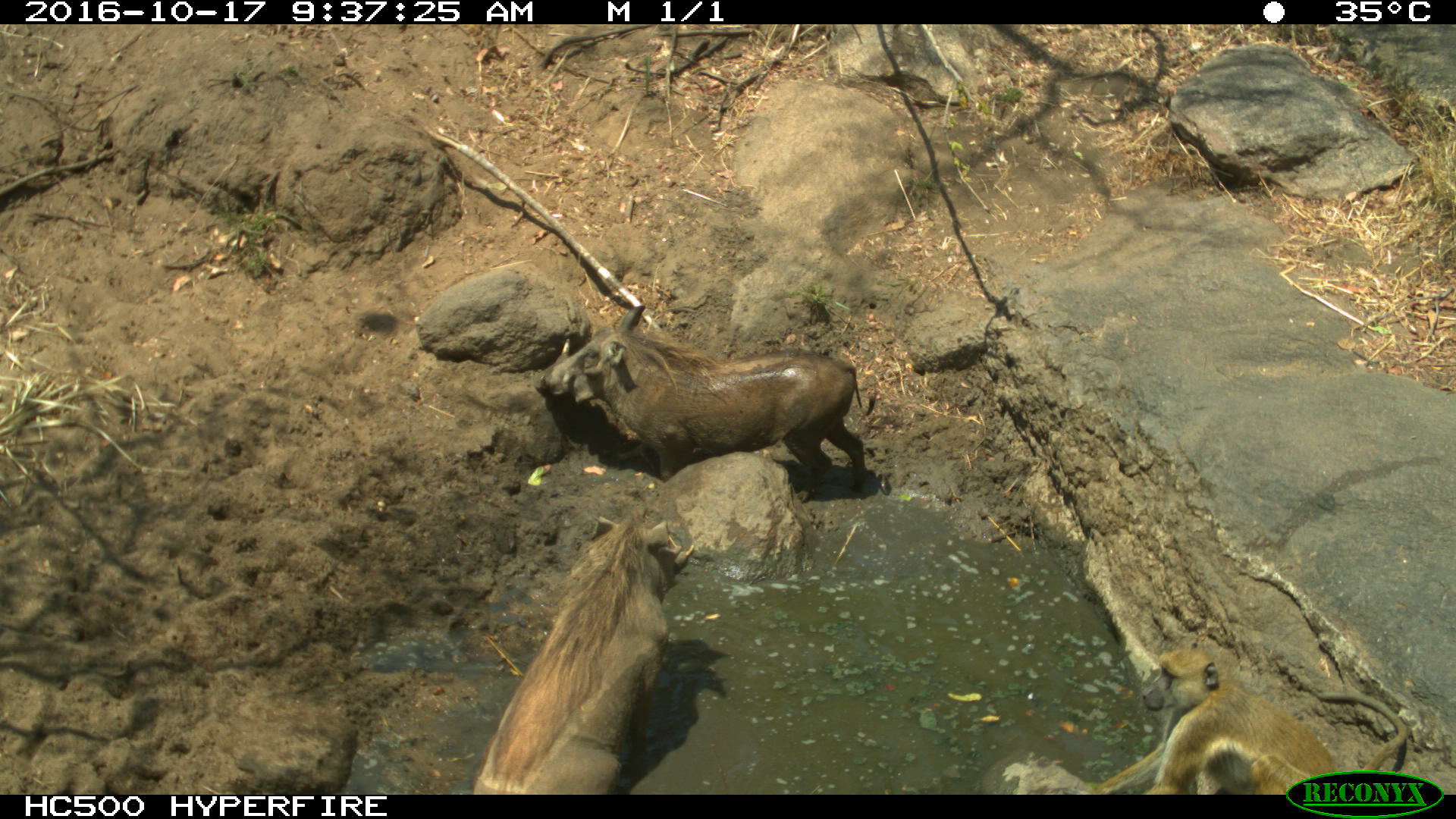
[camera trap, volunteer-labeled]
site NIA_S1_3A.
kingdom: Animalia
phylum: Chordata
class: Mammalia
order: Primates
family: Cercopithecidae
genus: Papio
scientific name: Papio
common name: baboon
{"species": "baboon (Papio)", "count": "1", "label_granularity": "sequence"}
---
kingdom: Animalia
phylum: Chordata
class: Mammalia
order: Artiodactyla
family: Suidae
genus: Phacochoerus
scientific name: Phacochoerus africanus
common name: warthog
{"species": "warthog (Phacochoerus africanus)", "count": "2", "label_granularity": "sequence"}